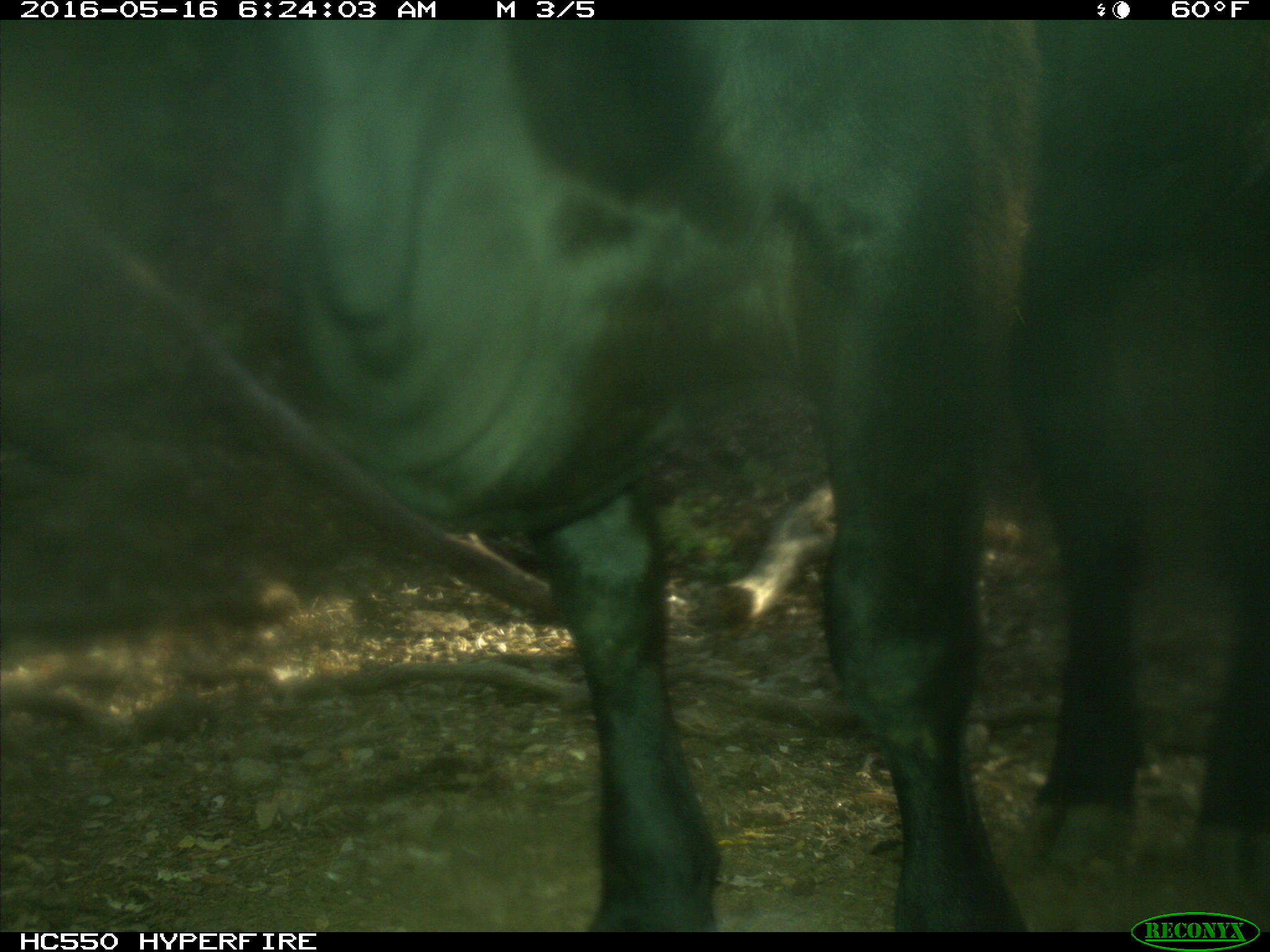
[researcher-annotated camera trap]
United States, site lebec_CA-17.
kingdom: Animalia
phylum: Chordata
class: Mammalia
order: Artiodactyla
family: Bovidae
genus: Bos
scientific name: Bos taurus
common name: domestic cow